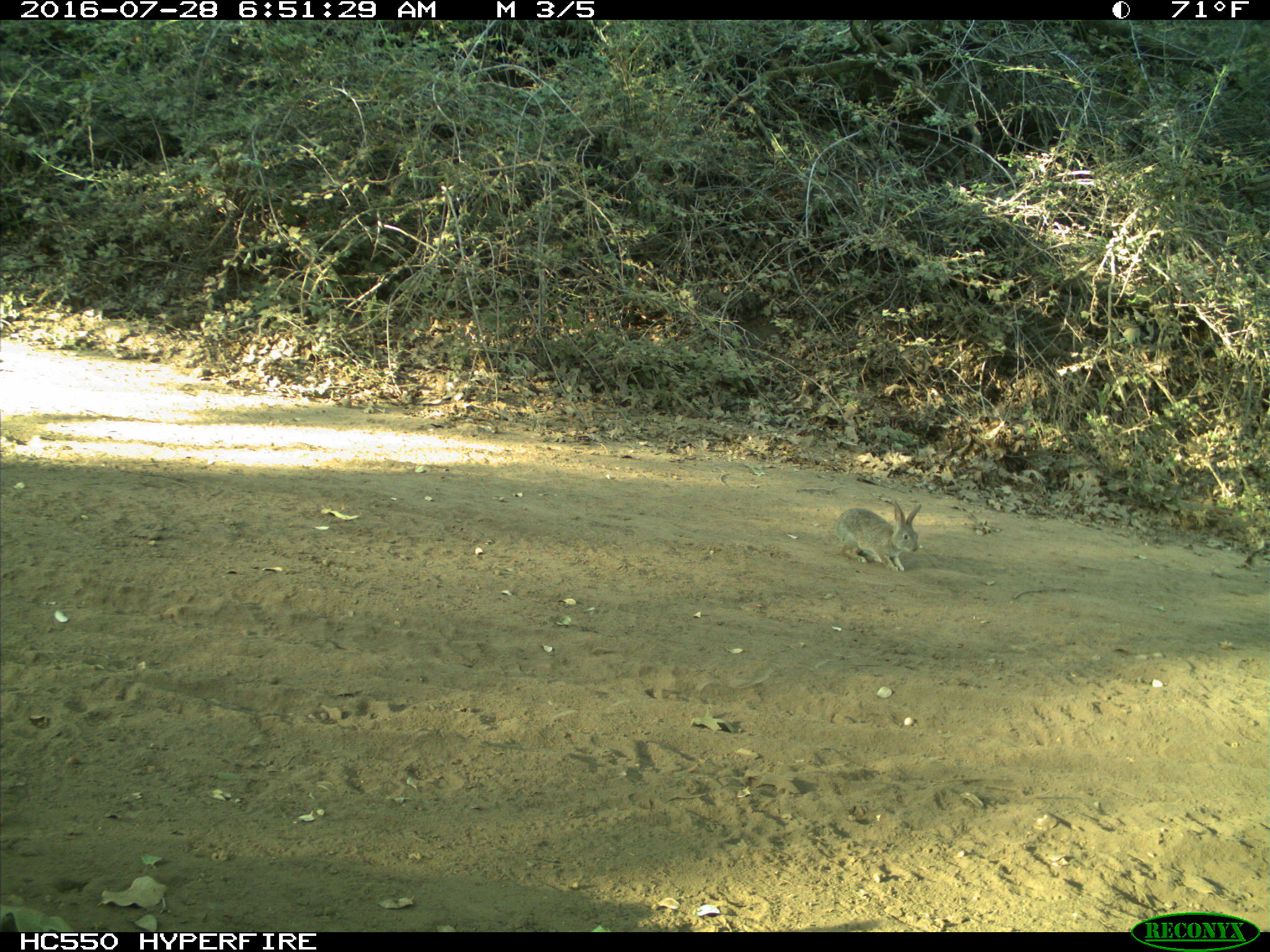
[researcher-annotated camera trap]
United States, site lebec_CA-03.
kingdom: Animalia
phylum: Chordata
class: Mammalia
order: Lagomorpha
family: Leporidae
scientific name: Leporidae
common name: rabbits and hares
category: unidentified rabbit